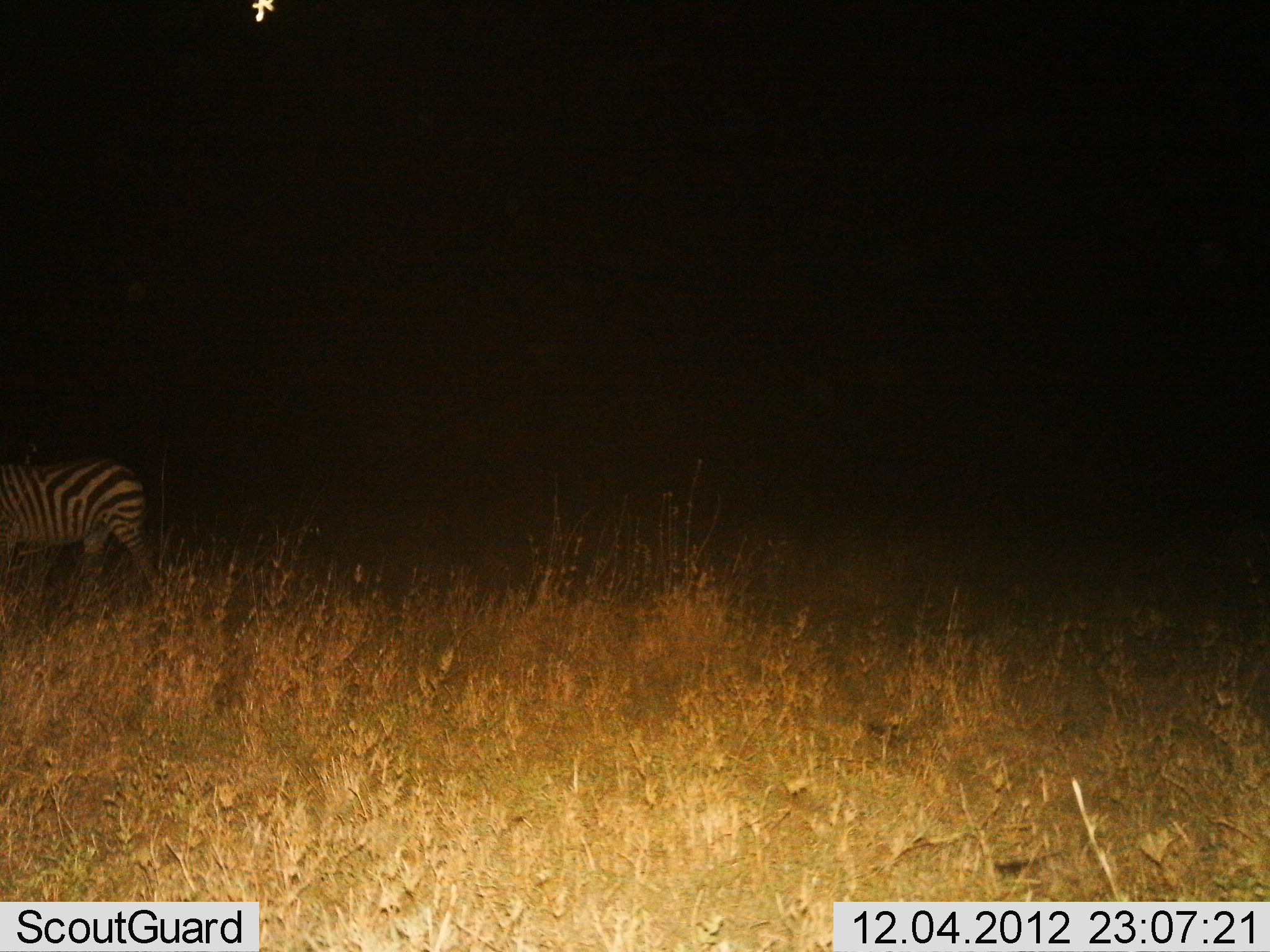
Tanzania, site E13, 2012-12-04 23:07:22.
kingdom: Animalia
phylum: Chordata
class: Mammalia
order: Perissodactyla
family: Equidae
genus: Equus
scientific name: Equus quagga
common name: plains zebra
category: zebra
Zebra (plains zebra) (Equus quagga), count 1. Behavior (volunteer vote fractions): standing 10%, resting 0%, moving 90%, interacting 0%. Young present (vote fraction): 0%. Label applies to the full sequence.